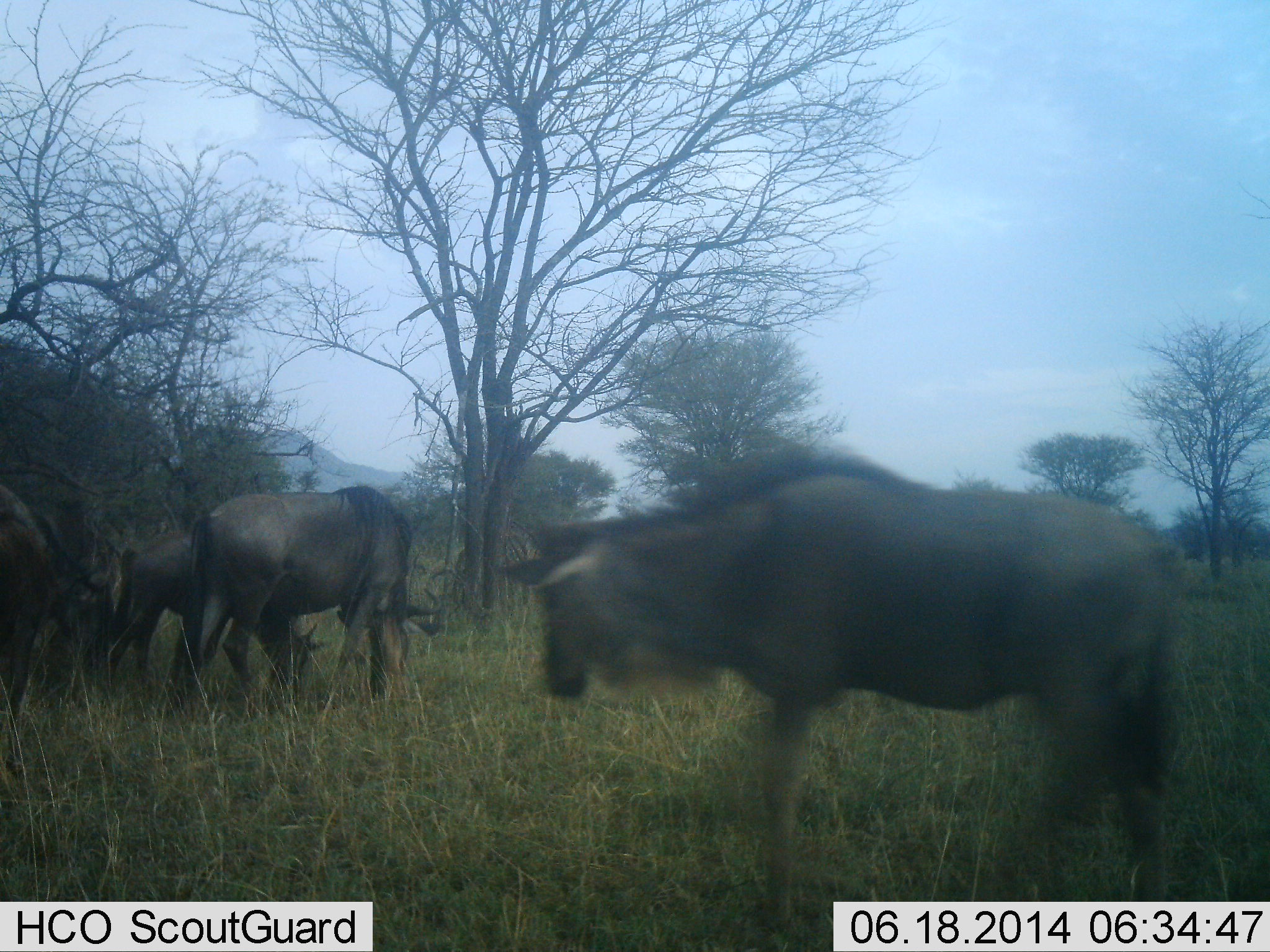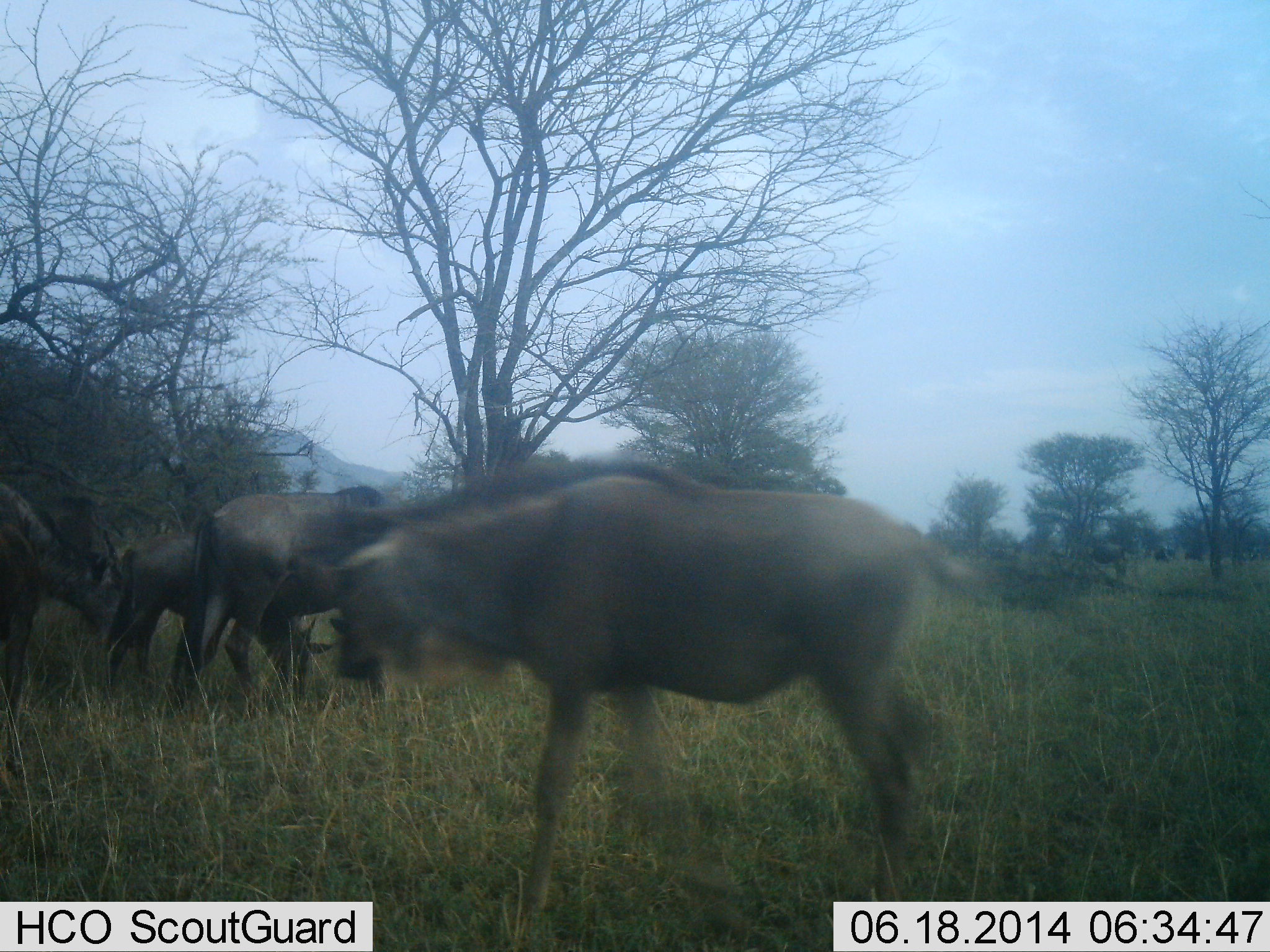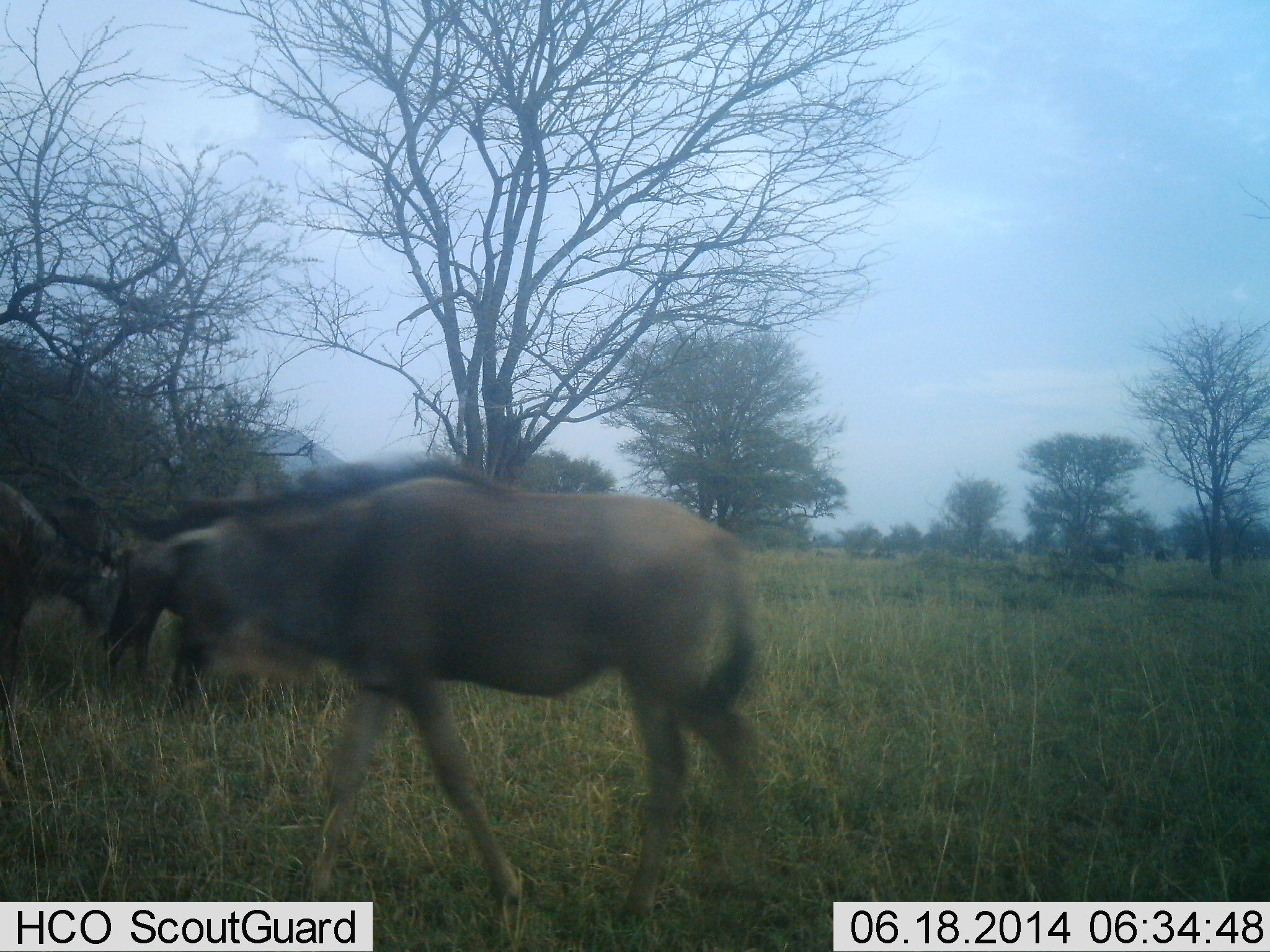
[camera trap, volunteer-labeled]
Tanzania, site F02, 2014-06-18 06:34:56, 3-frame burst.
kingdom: Animalia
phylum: Chordata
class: Mammalia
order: Artiodactyla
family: Bovidae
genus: Connochaetes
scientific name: Connochaetes taurinus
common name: blue wildebeest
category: wildebeest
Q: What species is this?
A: Wildebeest (blue wildebeest) (Connochaetes taurinus).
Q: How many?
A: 4.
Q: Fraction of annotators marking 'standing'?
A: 40%.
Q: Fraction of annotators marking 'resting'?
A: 0%.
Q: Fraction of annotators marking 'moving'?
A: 70%.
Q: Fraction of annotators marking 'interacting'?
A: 10%.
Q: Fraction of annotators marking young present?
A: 30%.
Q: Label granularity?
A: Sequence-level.